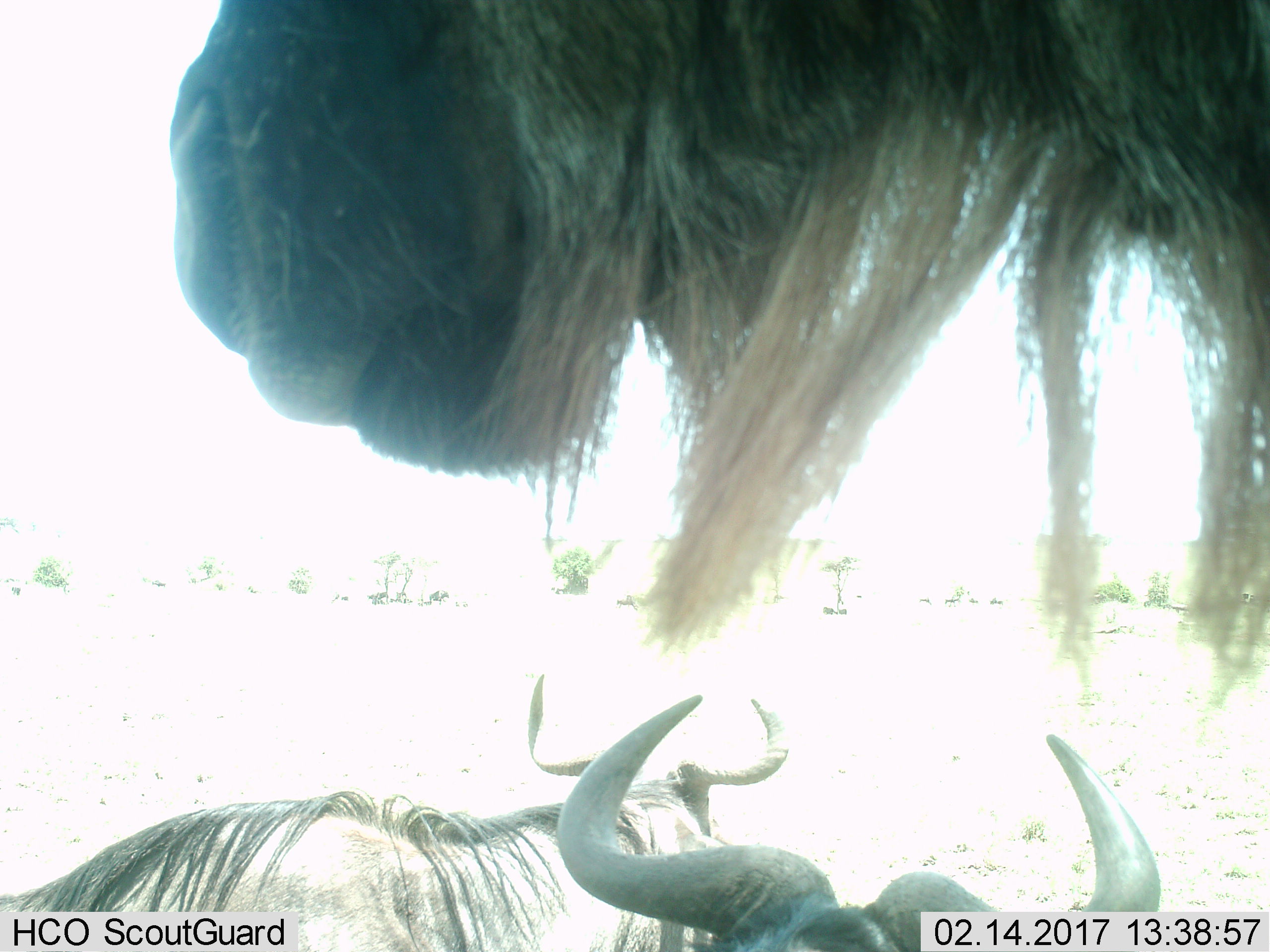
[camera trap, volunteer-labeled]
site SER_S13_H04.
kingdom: Animalia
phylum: Chordata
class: Mammalia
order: Artiodactyla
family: Bovidae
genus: Connochaetes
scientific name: Connochaetes taurinus taurinus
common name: blue wildebeest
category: wildebeestblue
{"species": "wildebeestblue (blue wildebeest) (Connochaetes taurinus taurinus)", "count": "3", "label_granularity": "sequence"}